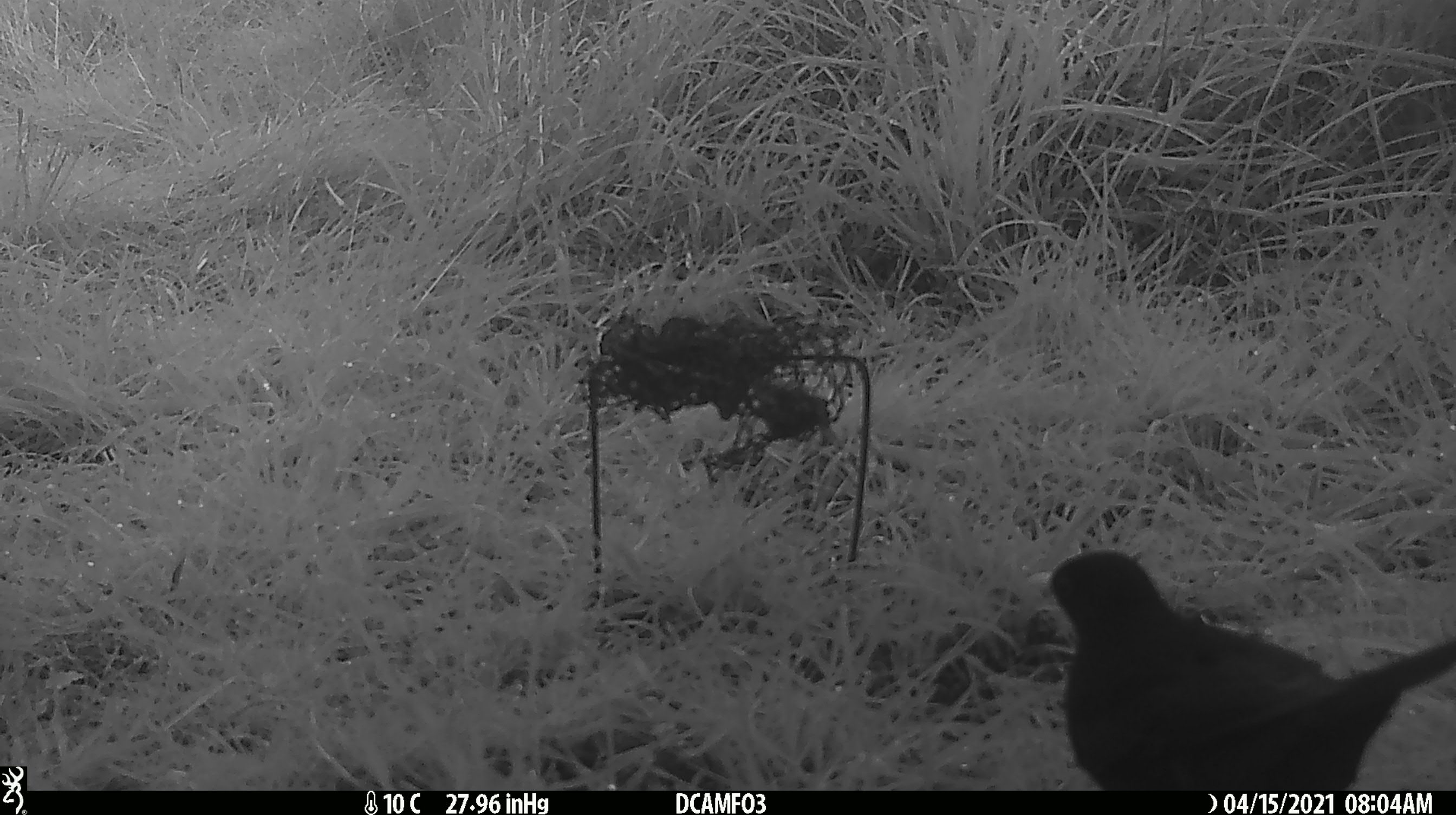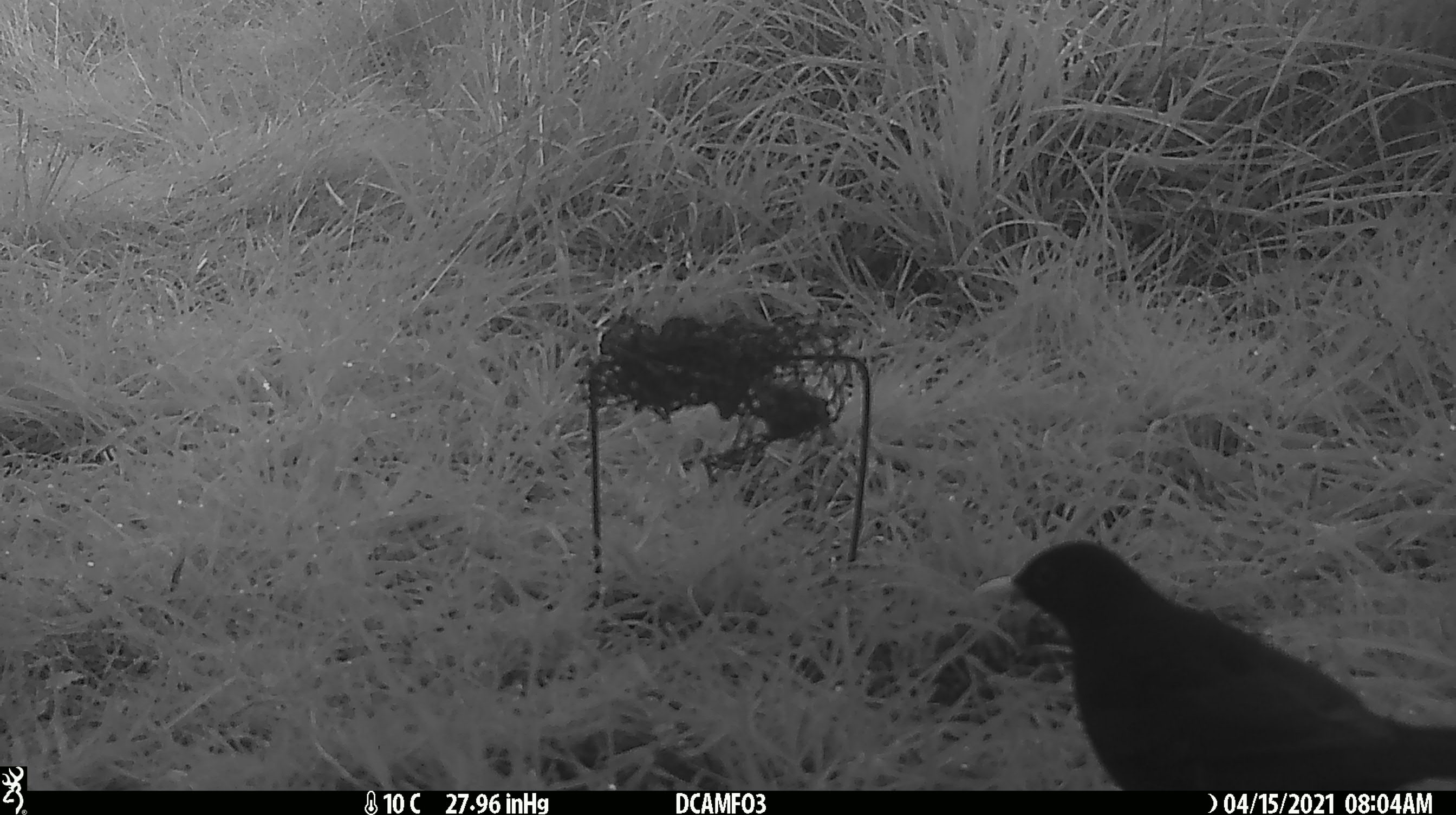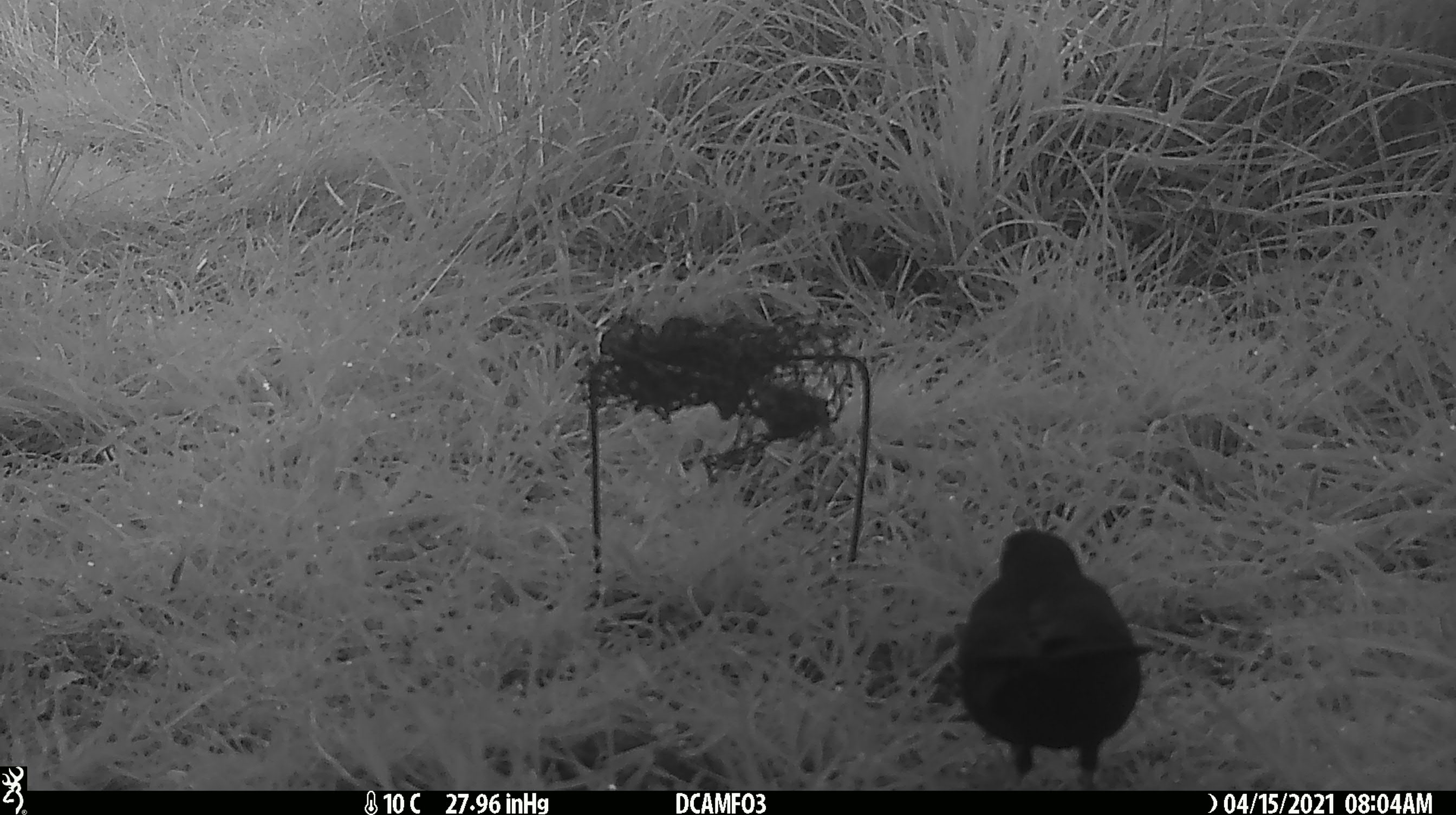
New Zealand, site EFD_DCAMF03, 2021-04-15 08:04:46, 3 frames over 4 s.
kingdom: Animalia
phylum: Chordata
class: Aves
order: Passeriformes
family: Turdidae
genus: Turdus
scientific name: Turdus merula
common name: eurasian blackbird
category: blackbird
Blackbird (eurasian blackbird) (Turdus merula).